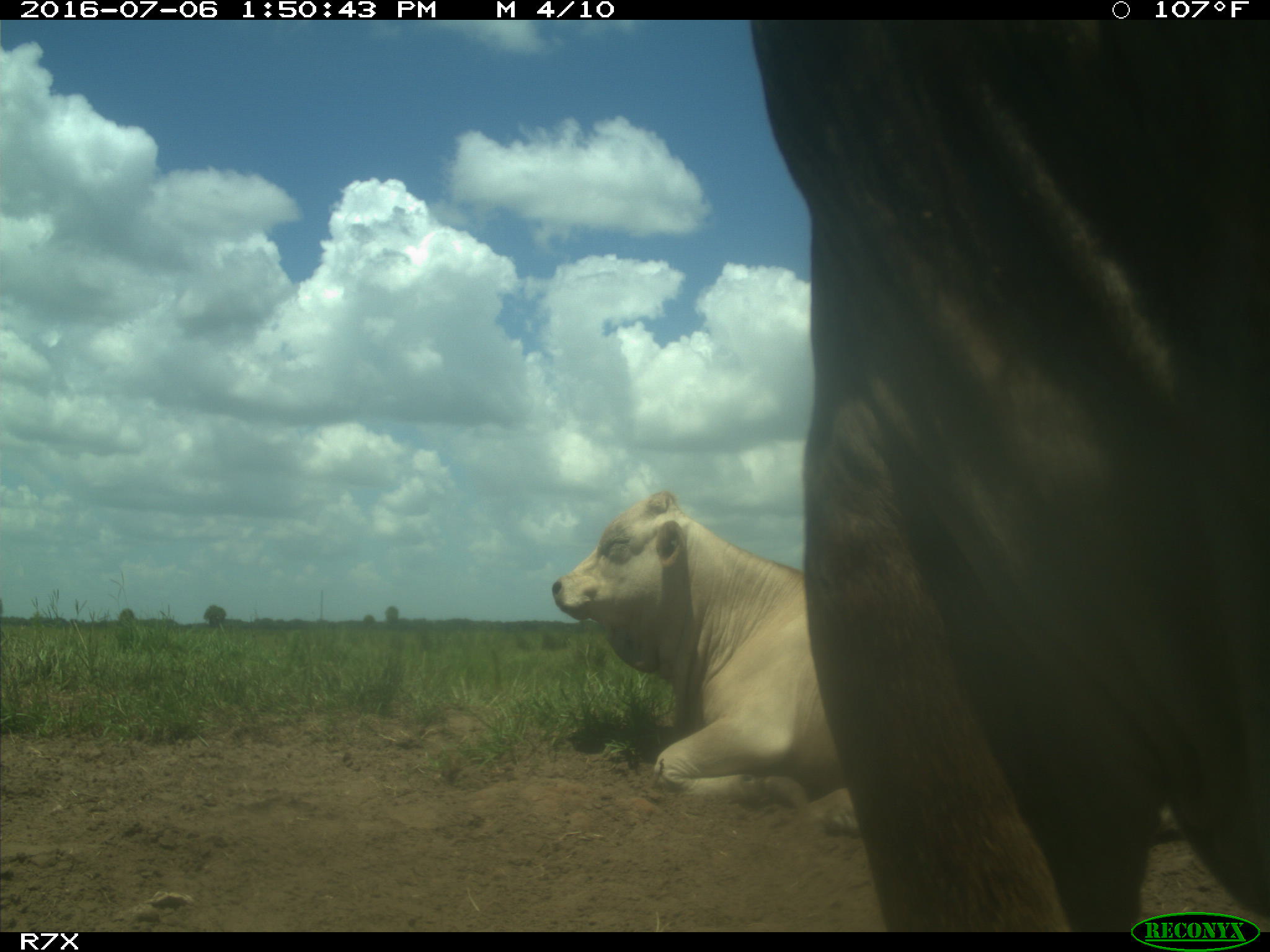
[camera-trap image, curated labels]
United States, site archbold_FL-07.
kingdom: Animalia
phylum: Chordata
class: Mammalia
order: Artiodactyla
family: Bovidae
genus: Bos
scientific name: Bos taurus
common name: domestic cow